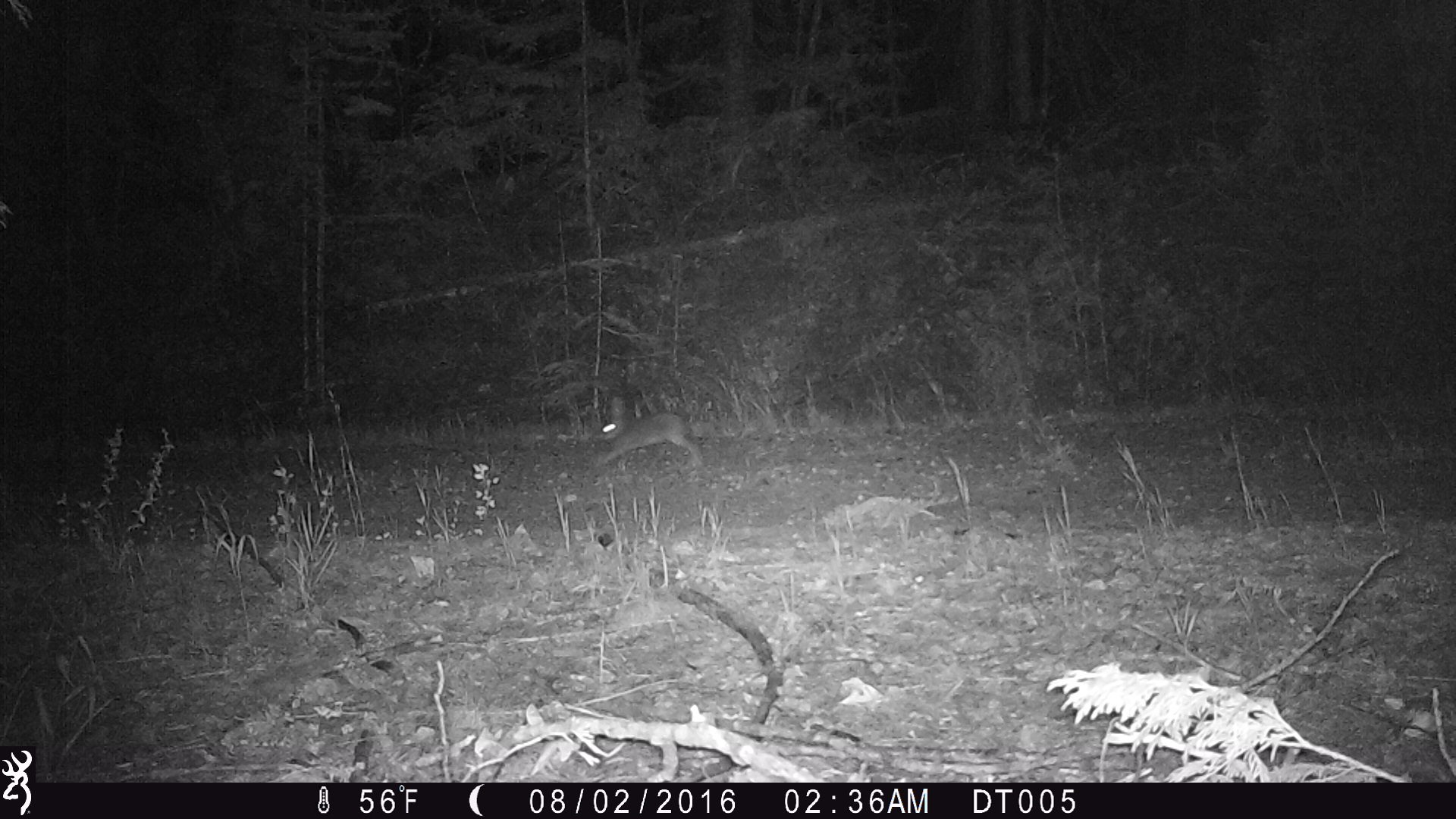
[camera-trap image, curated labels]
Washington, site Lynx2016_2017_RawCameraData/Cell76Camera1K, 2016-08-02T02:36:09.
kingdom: Animalia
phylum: Chordata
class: Mammalia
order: Lagomorpha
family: Leporidae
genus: Lepus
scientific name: Lepus americanus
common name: snowshoe hare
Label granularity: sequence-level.